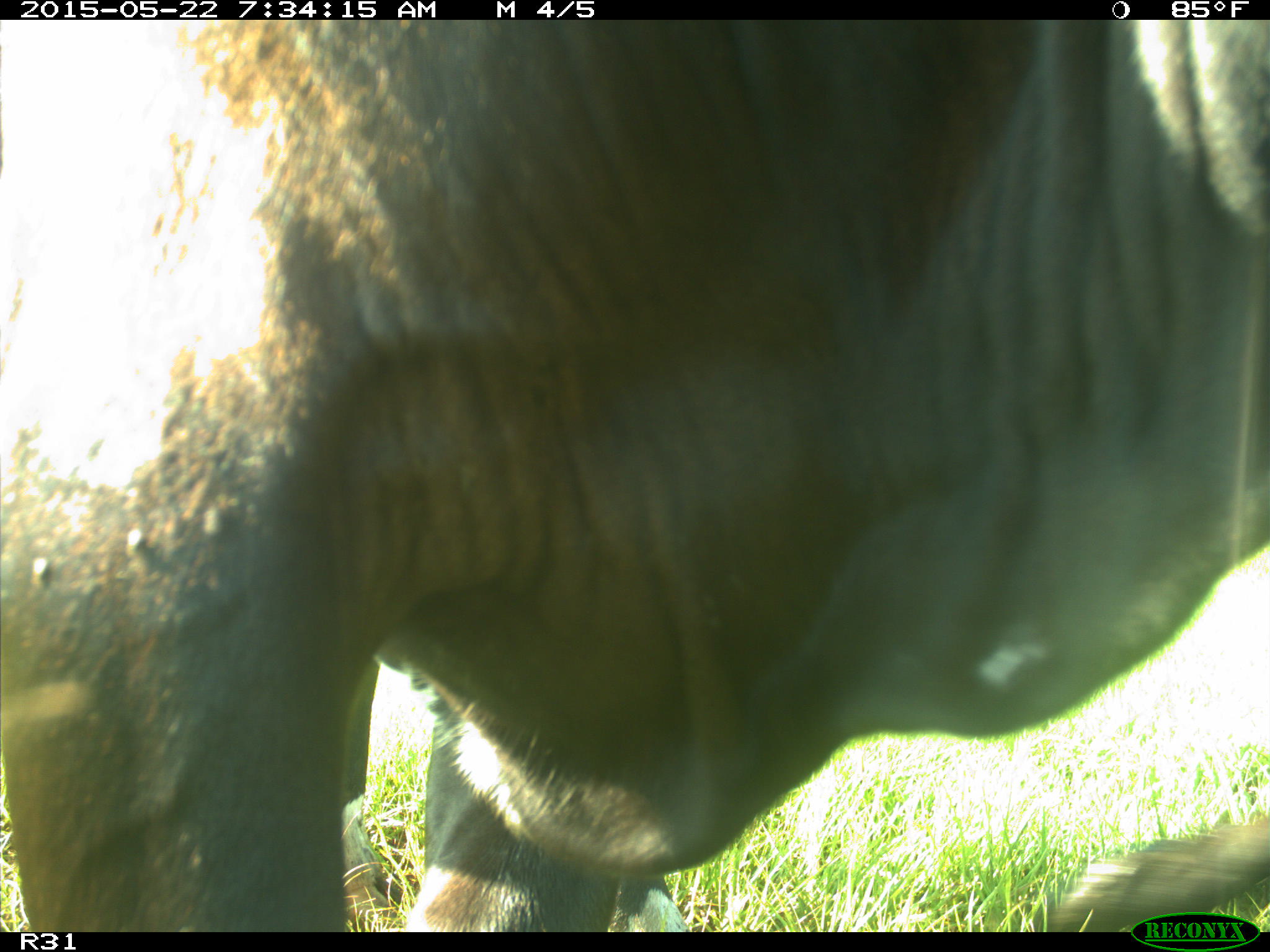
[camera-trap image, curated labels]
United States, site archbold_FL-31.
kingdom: Animalia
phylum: Chordata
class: Mammalia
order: Artiodactyla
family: Bovidae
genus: Bos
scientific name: Bos taurus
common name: domestic cow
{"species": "Bos taurus (domestic cow)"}